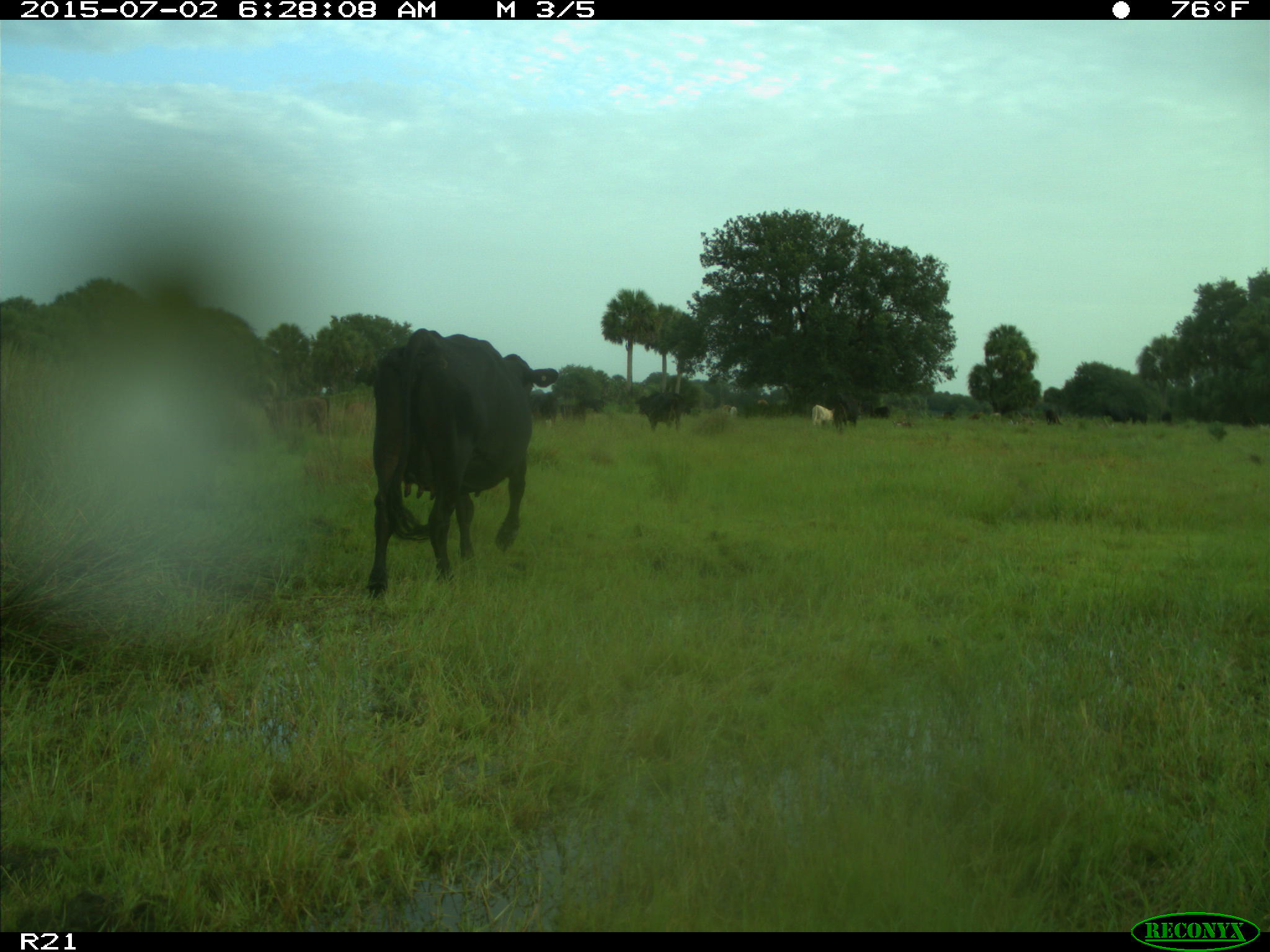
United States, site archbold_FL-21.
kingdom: Animalia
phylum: Chordata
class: Mammalia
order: Artiodactyla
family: Bovidae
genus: Bos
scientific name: Bos taurus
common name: domestic cow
Bos taurus (domestic cow).